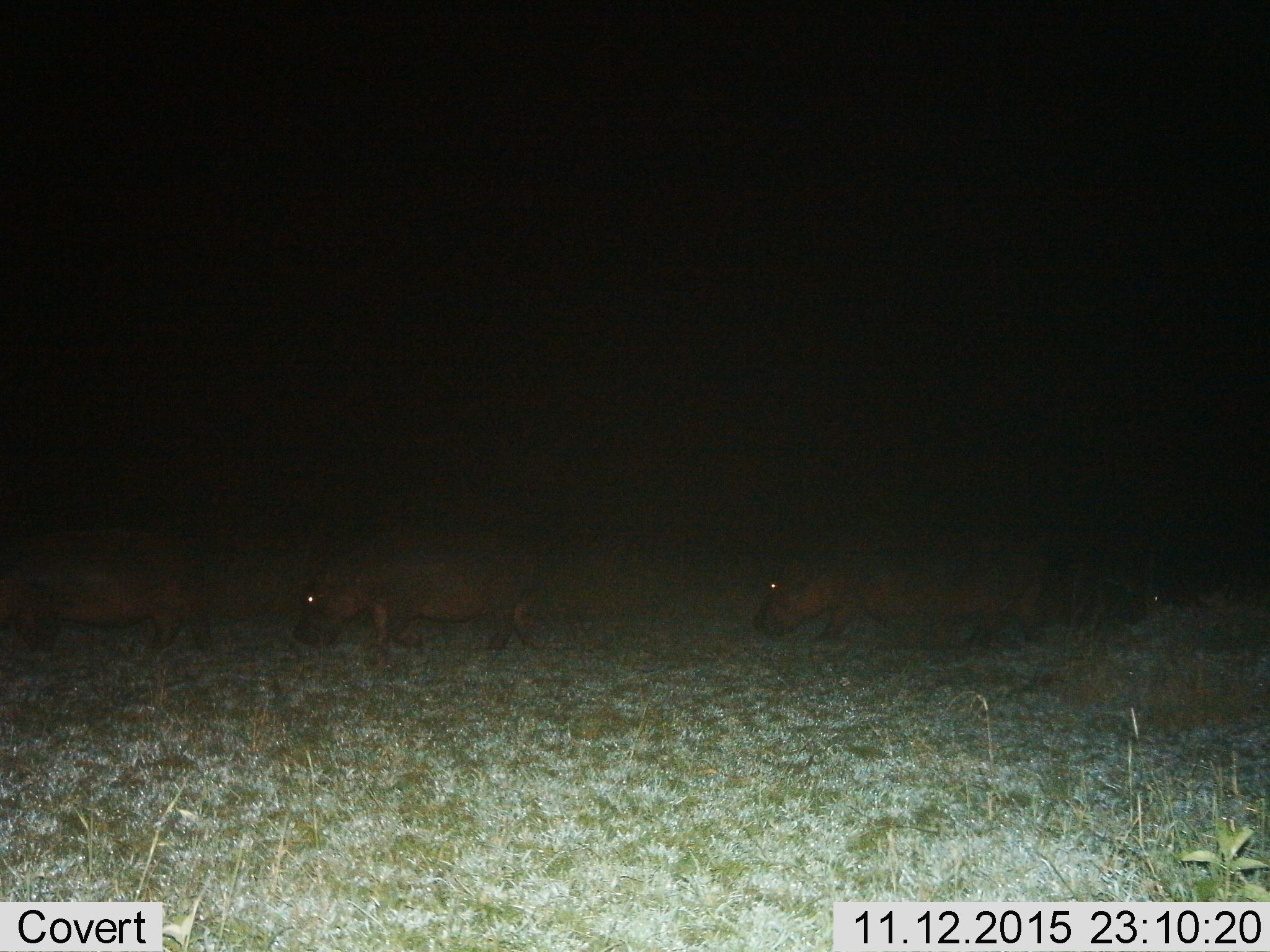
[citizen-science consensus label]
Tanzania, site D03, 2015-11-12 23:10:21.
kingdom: Animalia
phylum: Chordata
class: Mammalia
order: Artiodactyla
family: Hippopotamidae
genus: Hippopotamus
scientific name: Hippopotamus amphibius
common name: hippopotamus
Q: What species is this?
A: Hippopotamus (Hippopotamus amphibius).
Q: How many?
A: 3.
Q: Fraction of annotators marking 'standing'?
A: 29%.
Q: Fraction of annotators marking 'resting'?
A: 0%.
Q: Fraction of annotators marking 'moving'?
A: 64%.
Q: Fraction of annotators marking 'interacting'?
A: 0%.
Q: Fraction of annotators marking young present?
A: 0%.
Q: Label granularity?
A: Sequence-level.